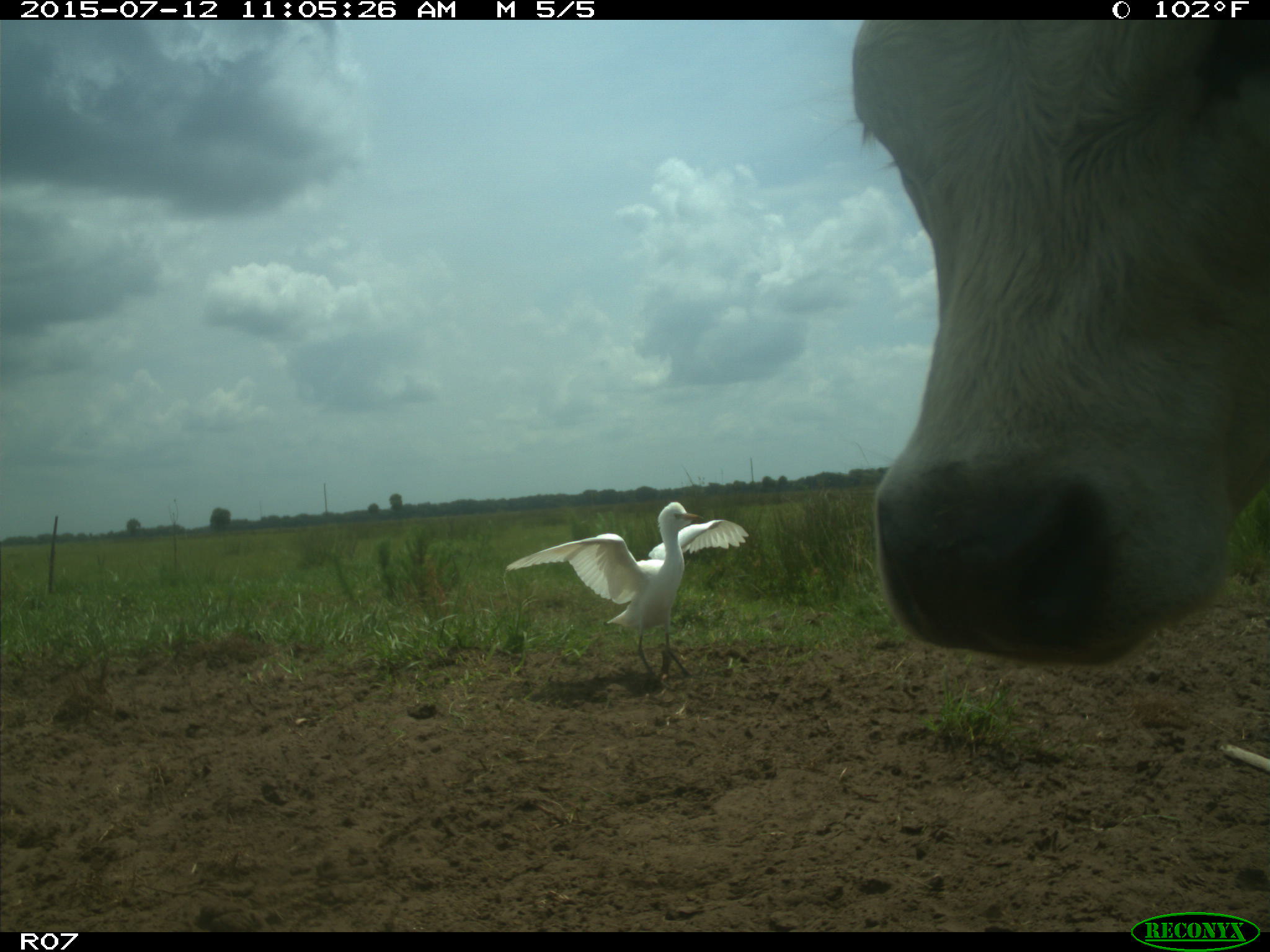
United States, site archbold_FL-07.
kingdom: Animalia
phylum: Chordata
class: Mammalia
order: Artiodactyla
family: Bovidae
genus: Bos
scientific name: Bos taurus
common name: domestic cow